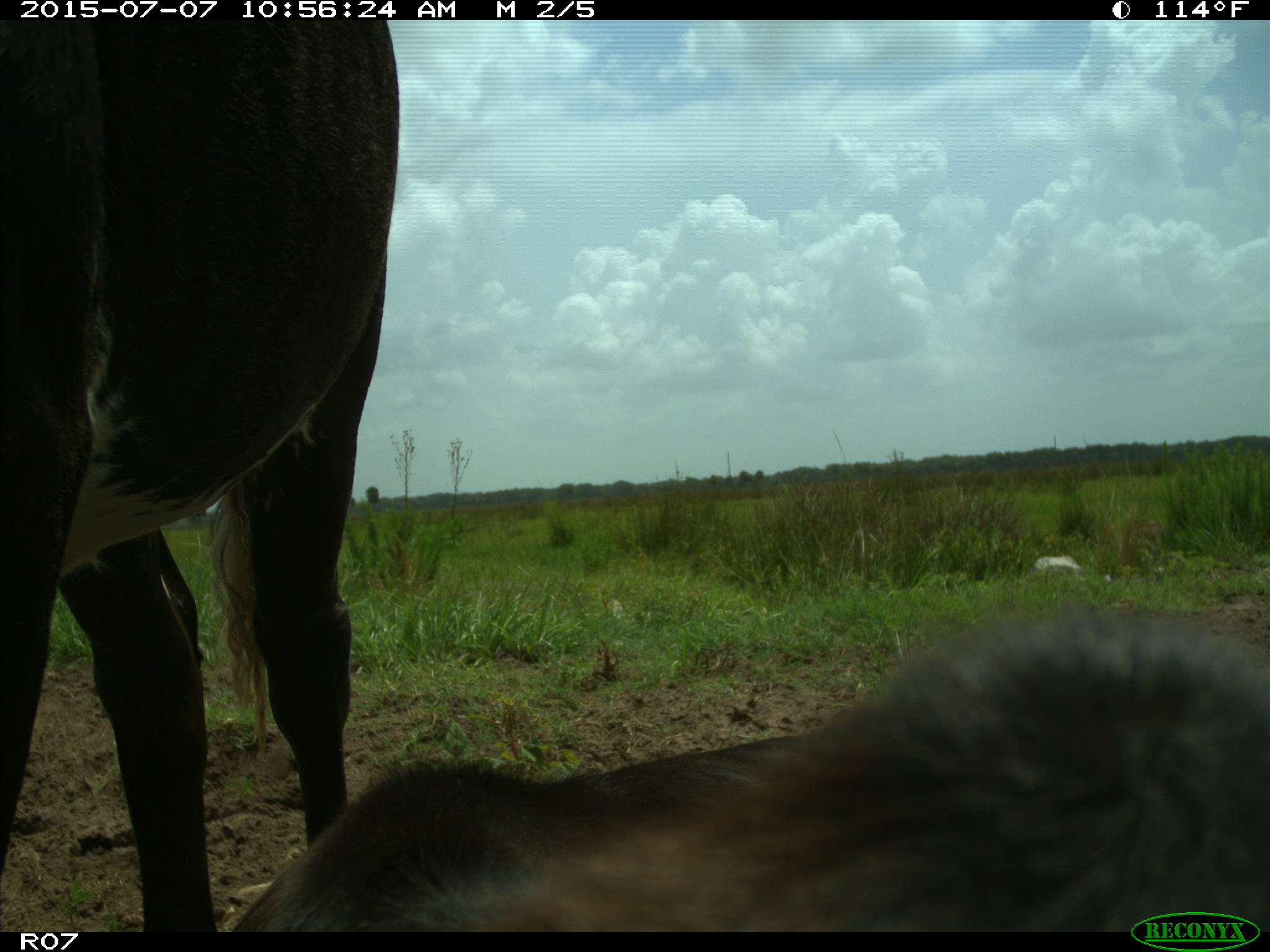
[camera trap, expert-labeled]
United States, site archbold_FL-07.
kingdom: Animalia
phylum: Chordata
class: Mammalia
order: Artiodactyla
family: Bovidae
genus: Bos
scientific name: Bos taurus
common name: domestic cow